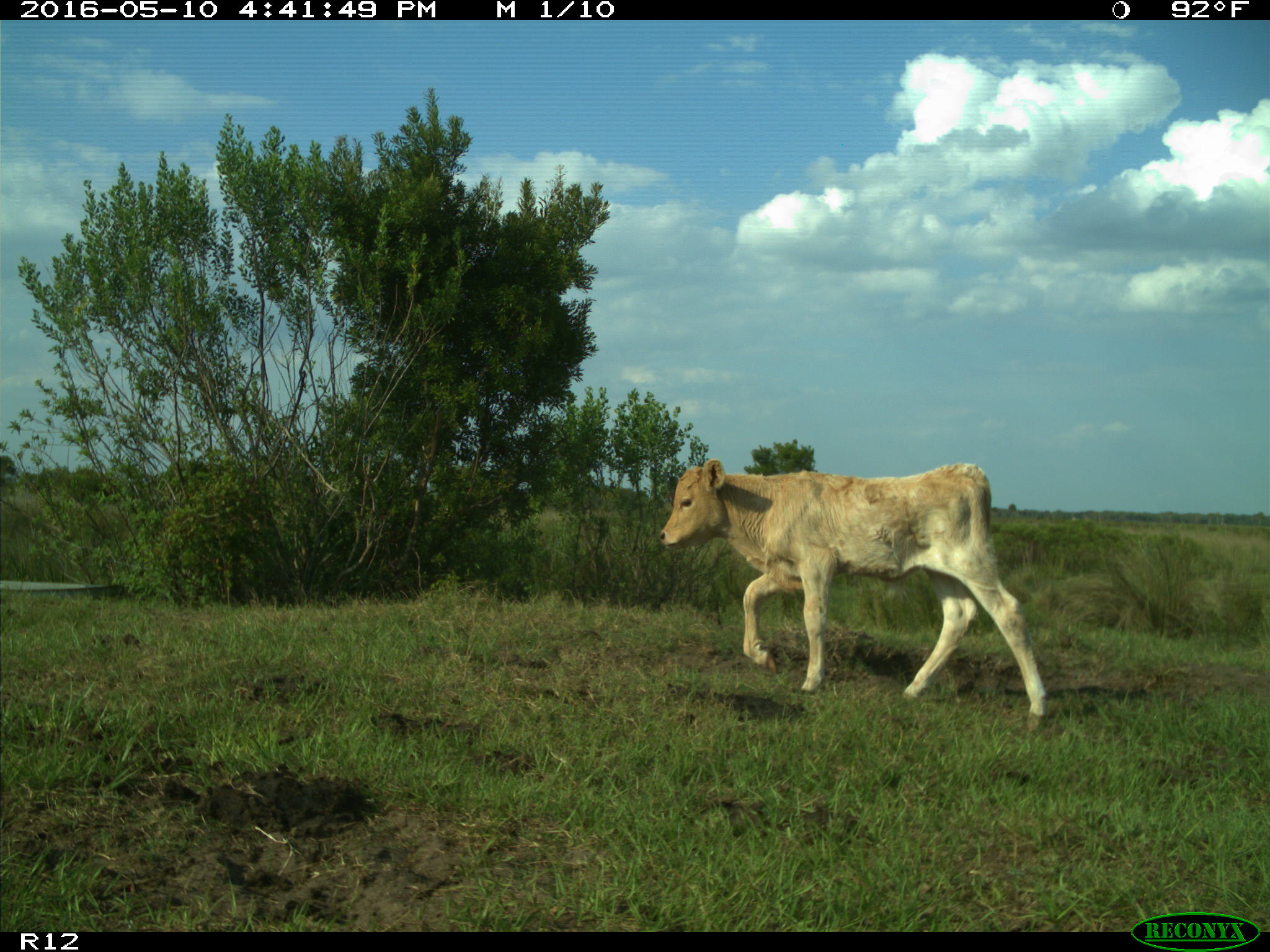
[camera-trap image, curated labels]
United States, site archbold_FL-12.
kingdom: Animalia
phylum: Chordata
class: Mammalia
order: Artiodactyla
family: Bovidae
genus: Bos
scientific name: Bos taurus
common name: domestic cow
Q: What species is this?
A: Bos taurus (domestic cow).